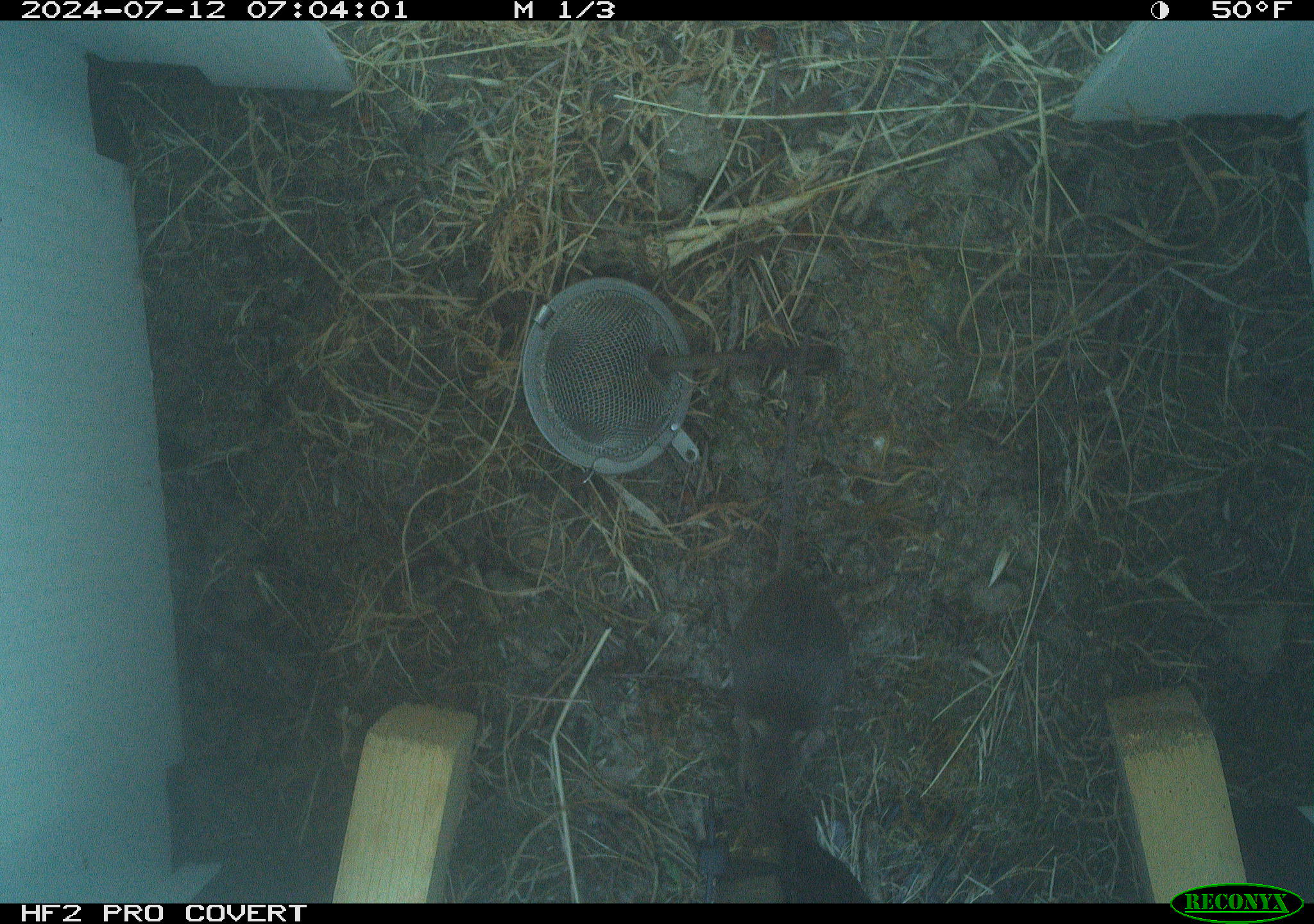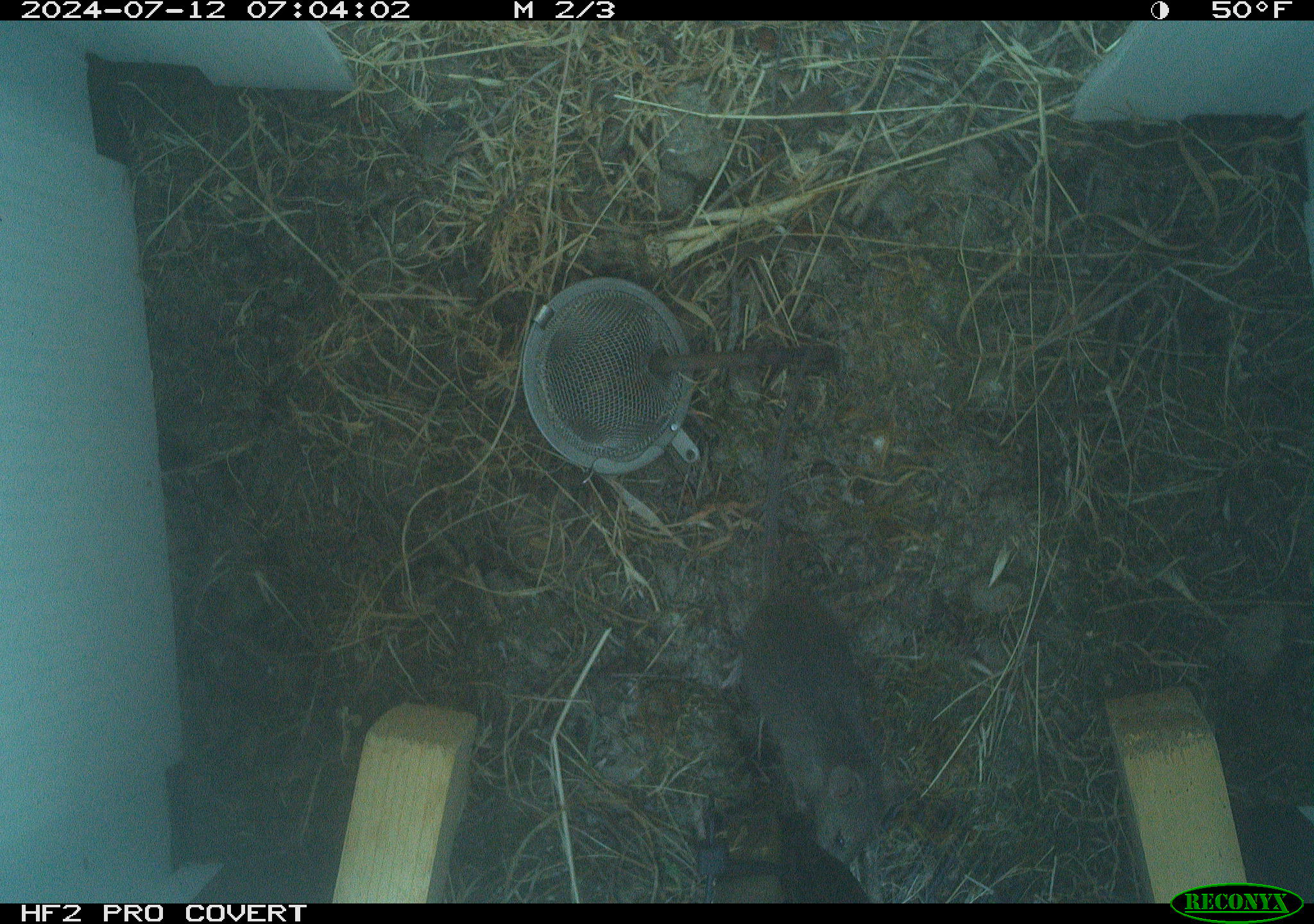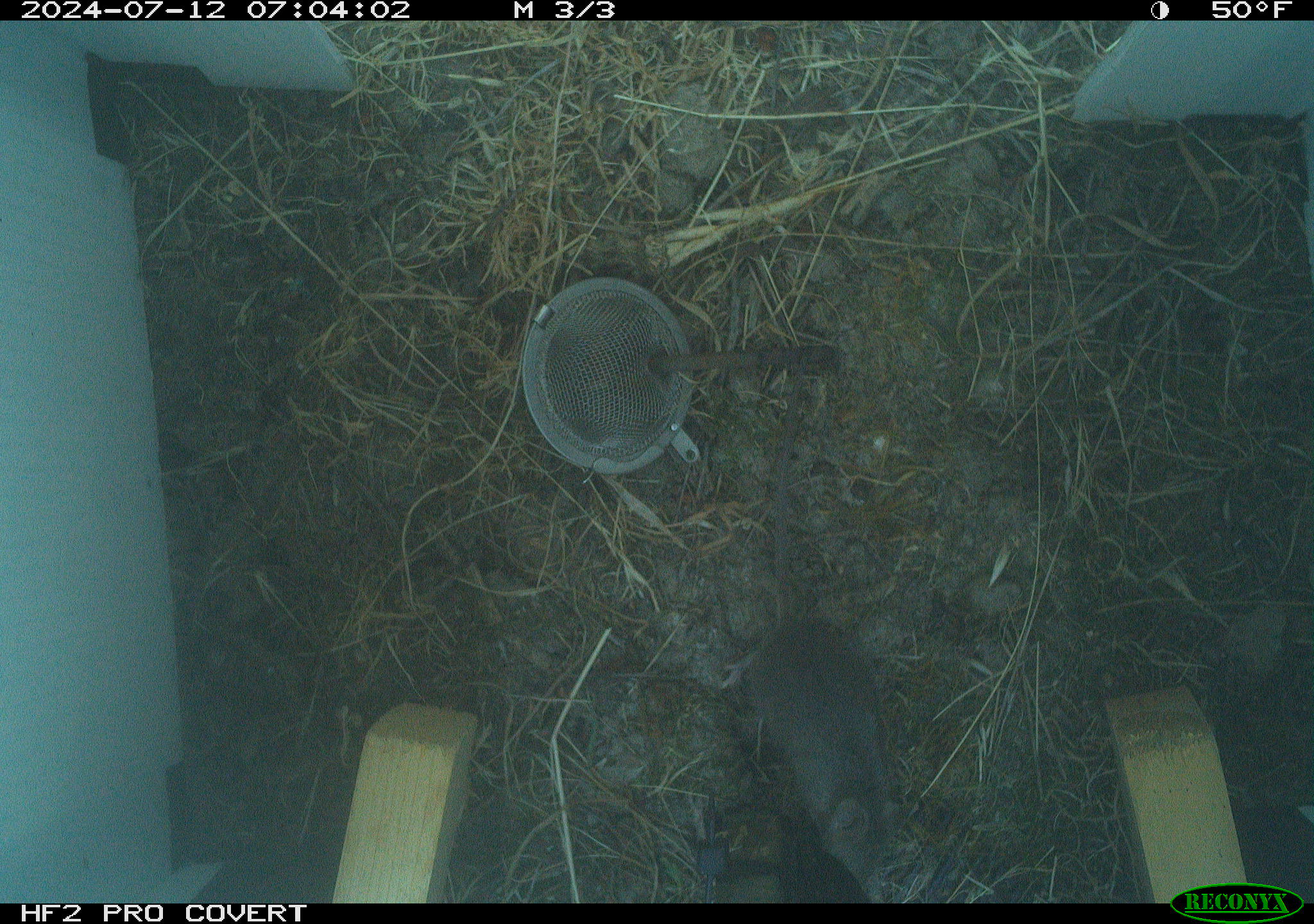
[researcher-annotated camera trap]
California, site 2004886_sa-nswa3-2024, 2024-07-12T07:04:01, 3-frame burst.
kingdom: Animalia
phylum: Chordata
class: Mammalia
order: Rodentia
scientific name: Rodentia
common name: rodent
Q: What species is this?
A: Rodent (Rodentia).